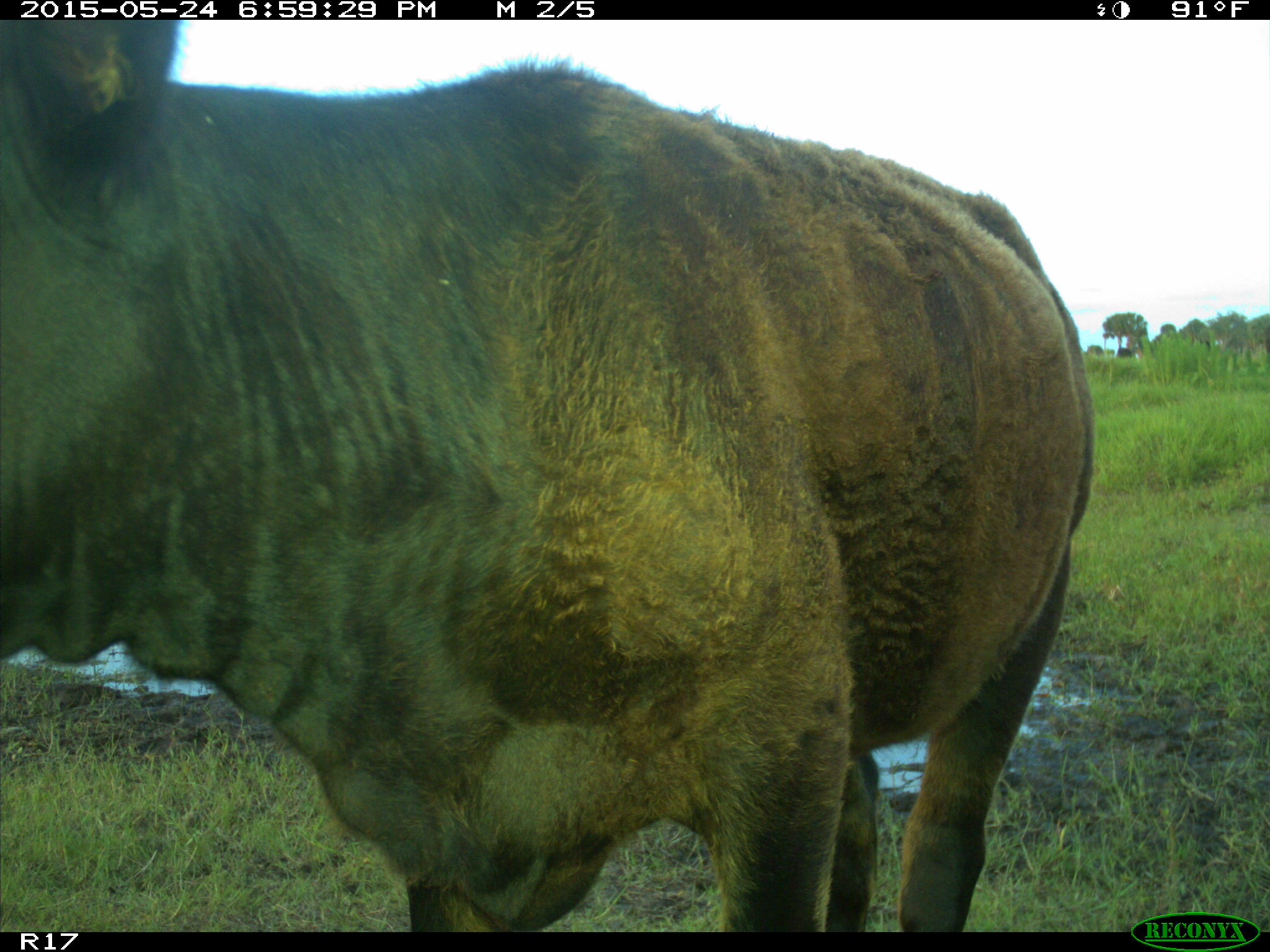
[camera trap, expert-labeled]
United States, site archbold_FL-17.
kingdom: Animalia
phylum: Chordata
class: Mammalia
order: Artiodactyla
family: Bovidae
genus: Bos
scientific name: Bos taurus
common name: domestic cow